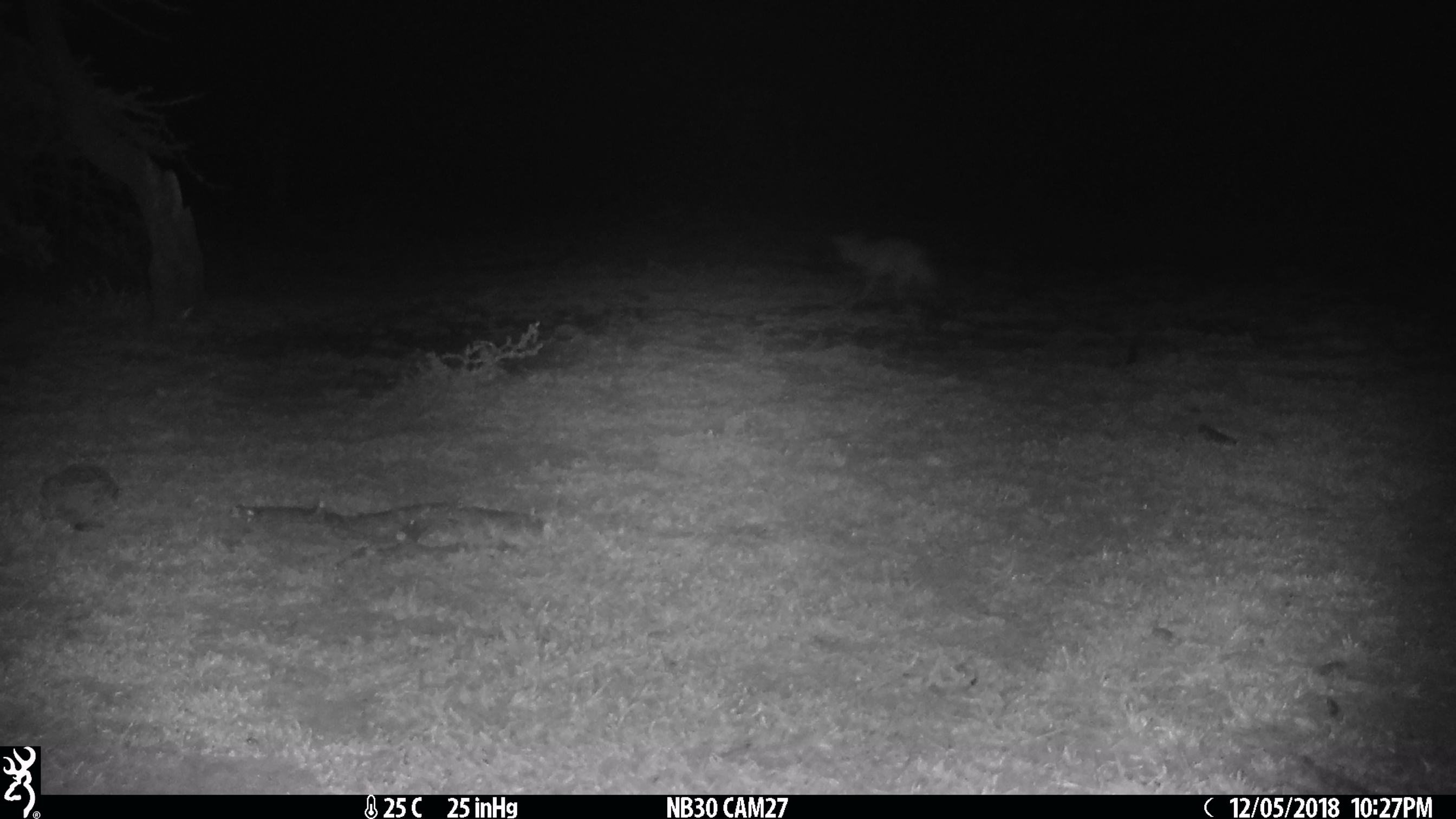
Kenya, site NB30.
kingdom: Animalia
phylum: Chordata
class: Mammalia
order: Carnivora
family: Canidae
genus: Otocyon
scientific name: Otocyon megalotis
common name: bat-eared fox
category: bateared fox